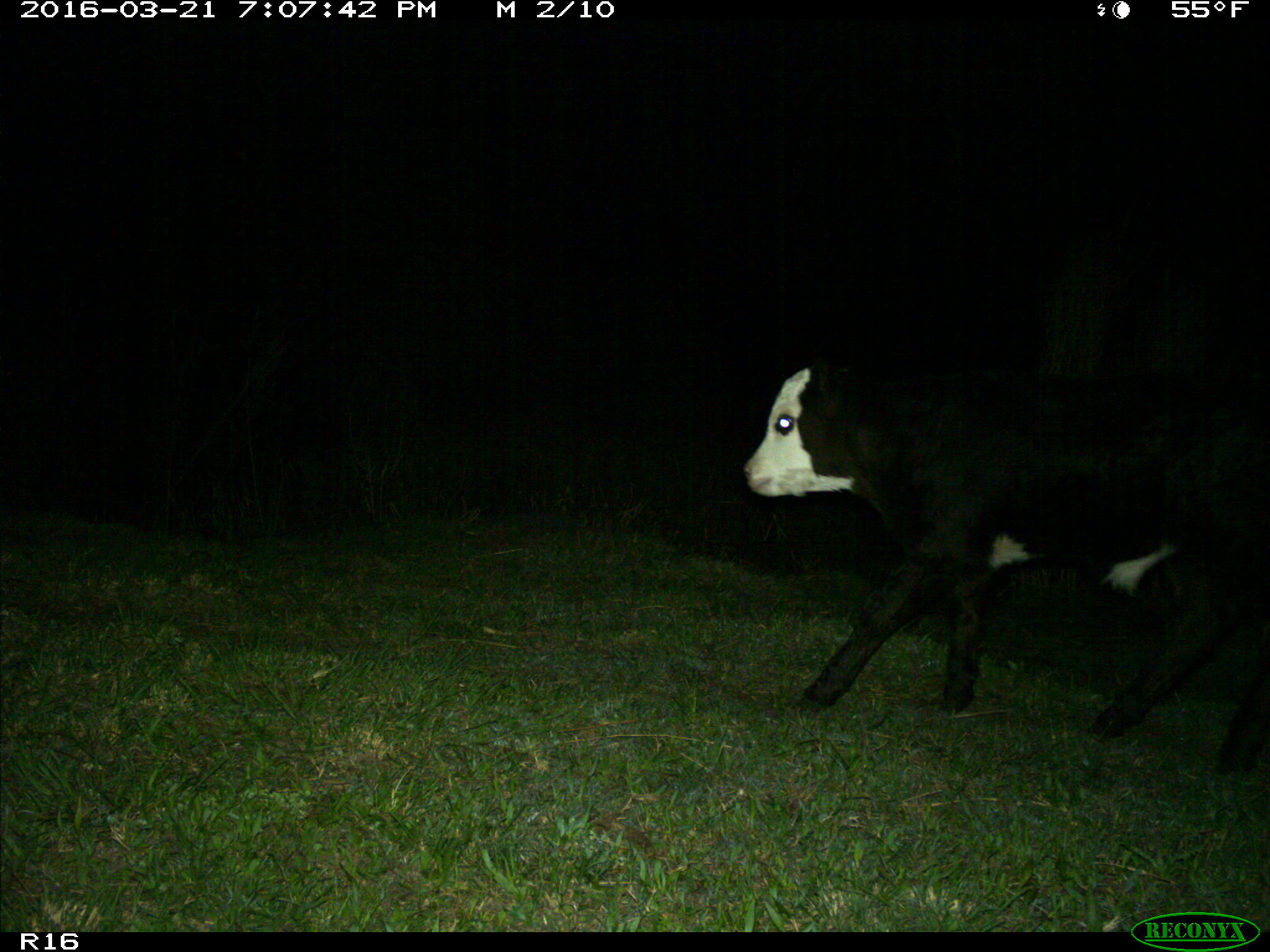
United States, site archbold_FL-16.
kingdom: Animalia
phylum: Chordata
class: Mammalia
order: Artiodactyla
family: Bovidae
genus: Bos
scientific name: Bos taurus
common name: domestic cow